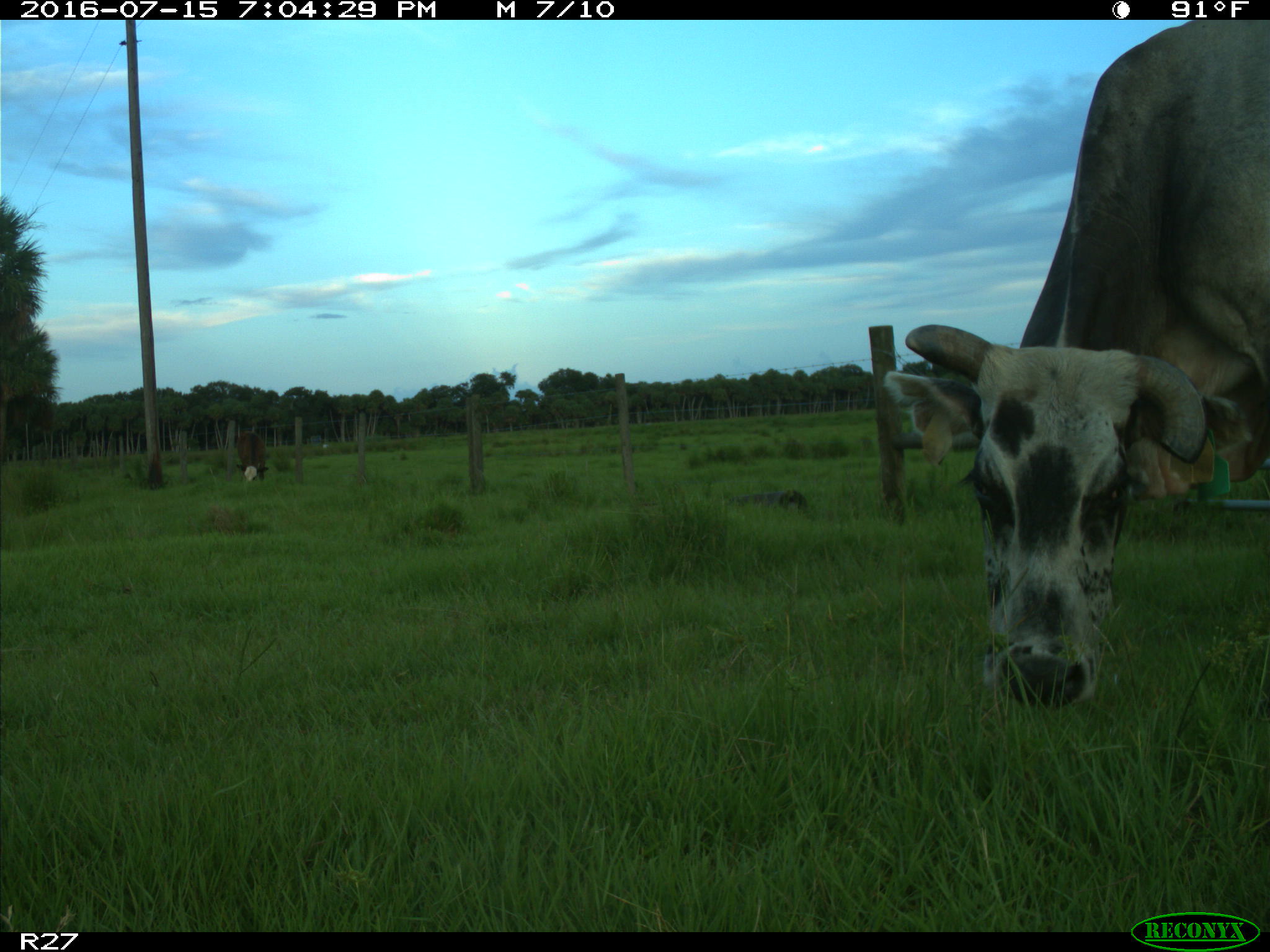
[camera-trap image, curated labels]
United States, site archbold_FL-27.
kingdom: Animalia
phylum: Chordata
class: Mammalia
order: Artiodactyla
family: Bovidae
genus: Bos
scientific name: Bos taurus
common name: domestic cow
Bos taurus (domestic cow).